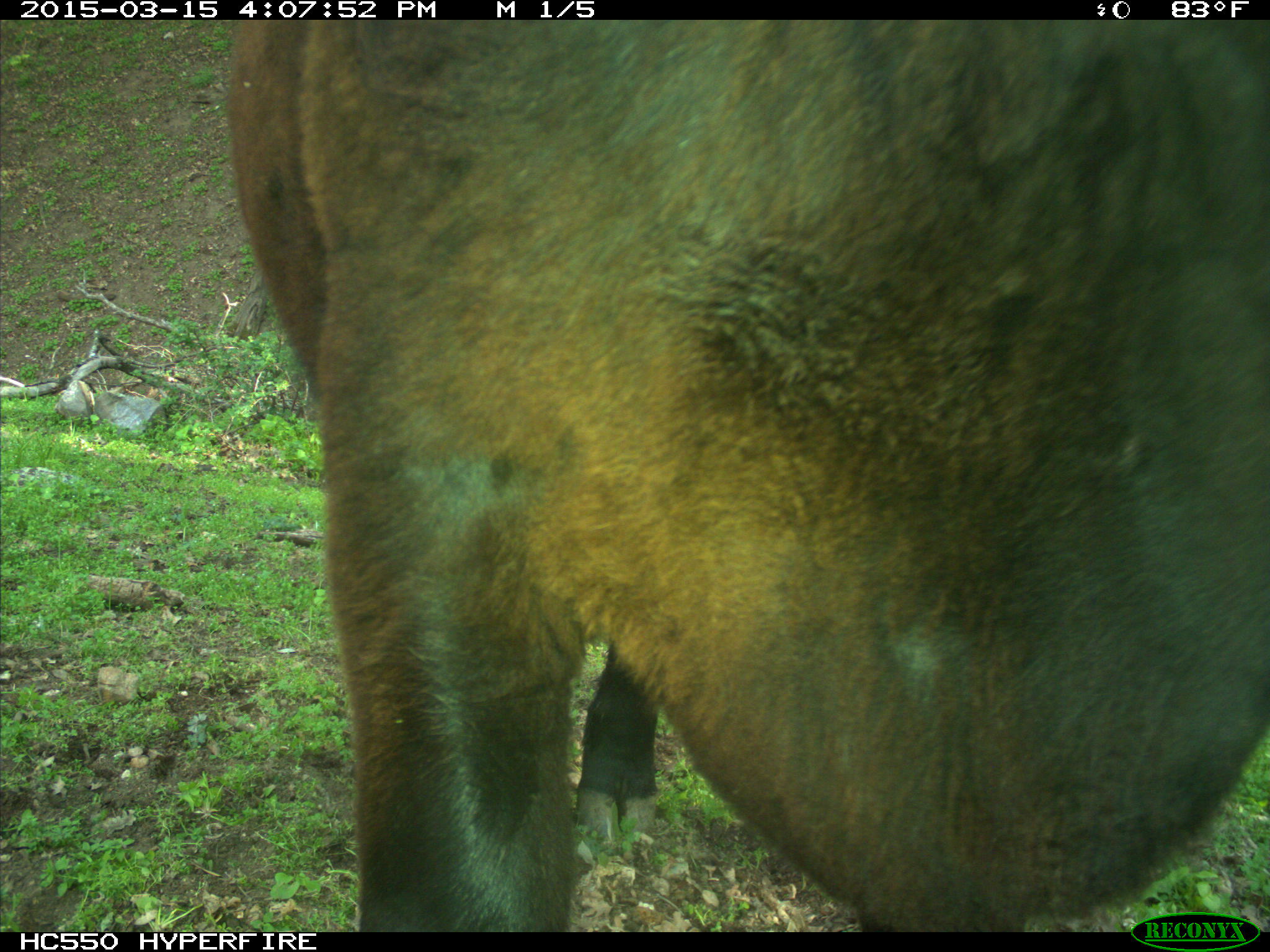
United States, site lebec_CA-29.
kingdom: Animalia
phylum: Chordata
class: Mammalia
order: Artiodactyla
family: Bovidae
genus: Bos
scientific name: Bos taurus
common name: domestic cow